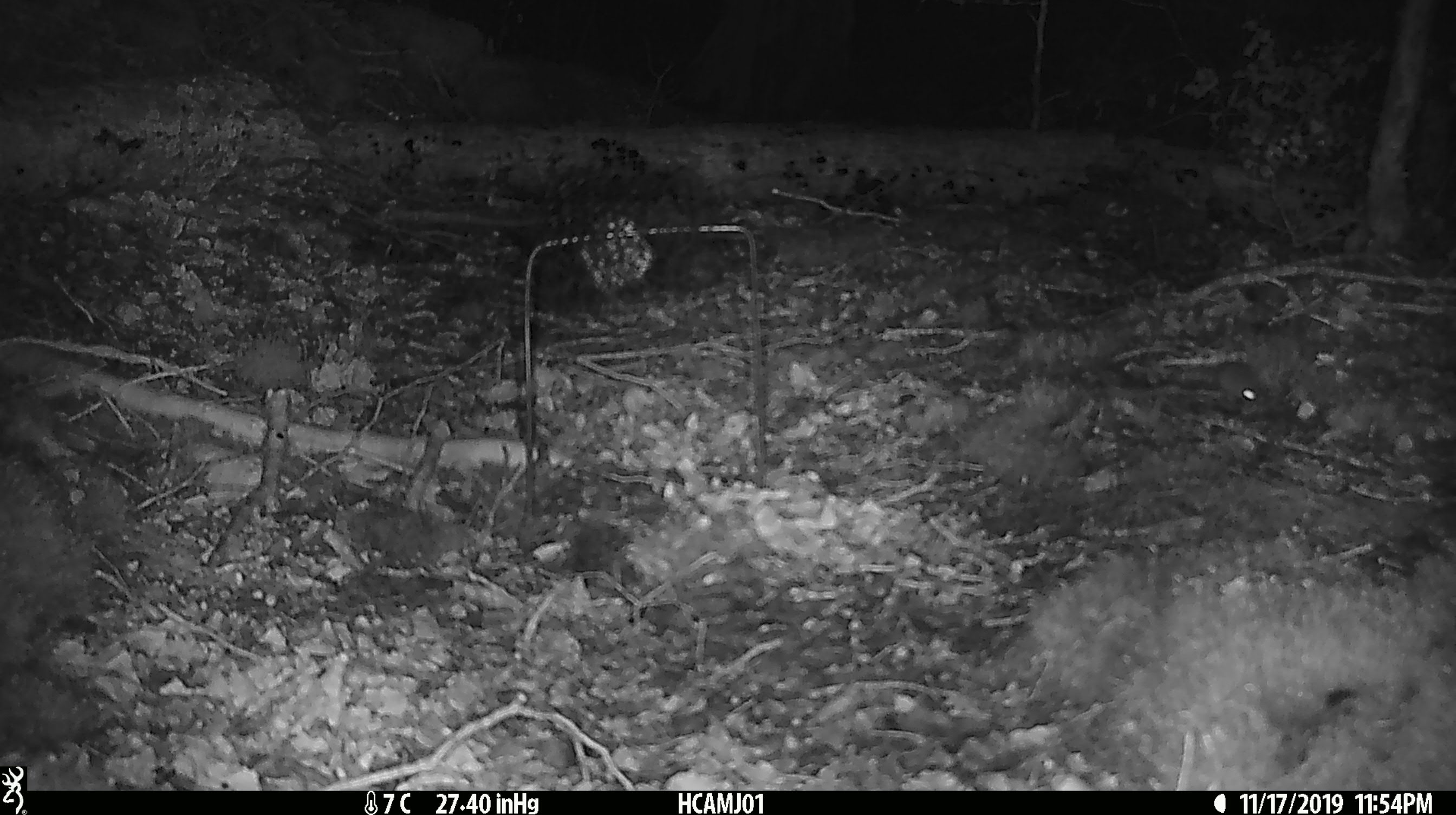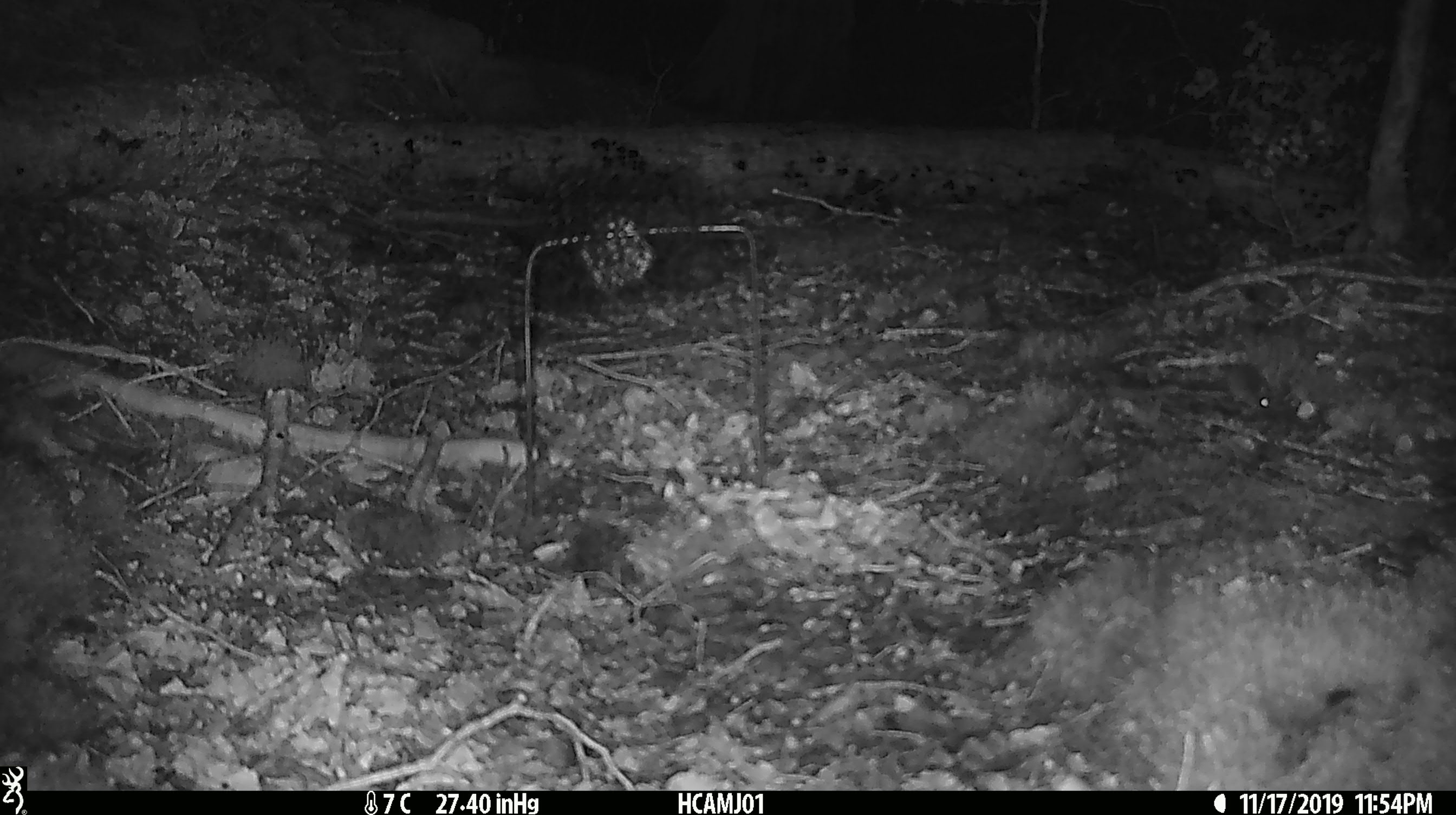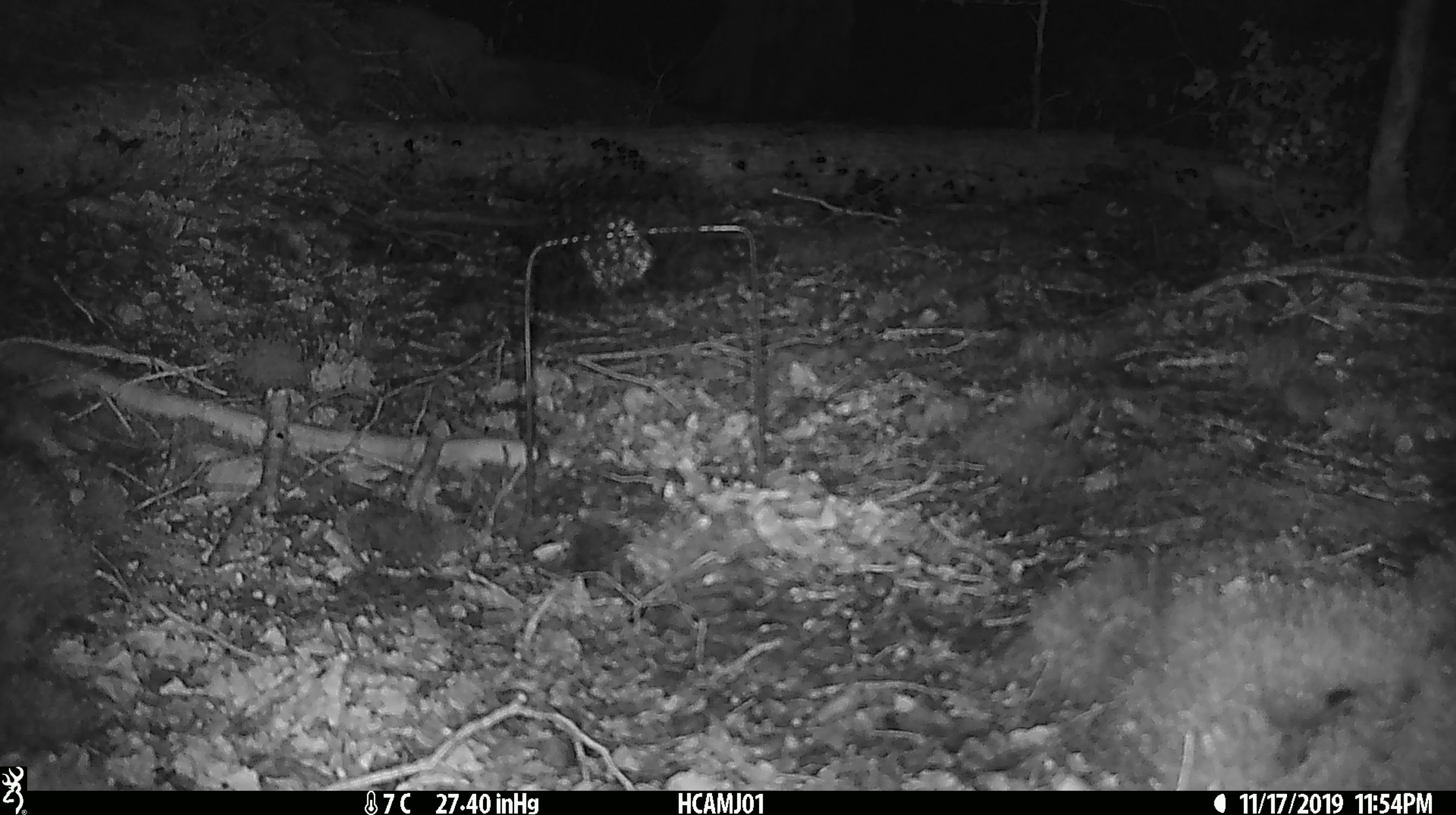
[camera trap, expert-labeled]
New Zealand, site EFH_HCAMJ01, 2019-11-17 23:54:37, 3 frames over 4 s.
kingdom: Animalia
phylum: Chordata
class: Mammalia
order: Rodentia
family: Muridae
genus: Mus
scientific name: Mus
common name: mouse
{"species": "mouse (Mus)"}